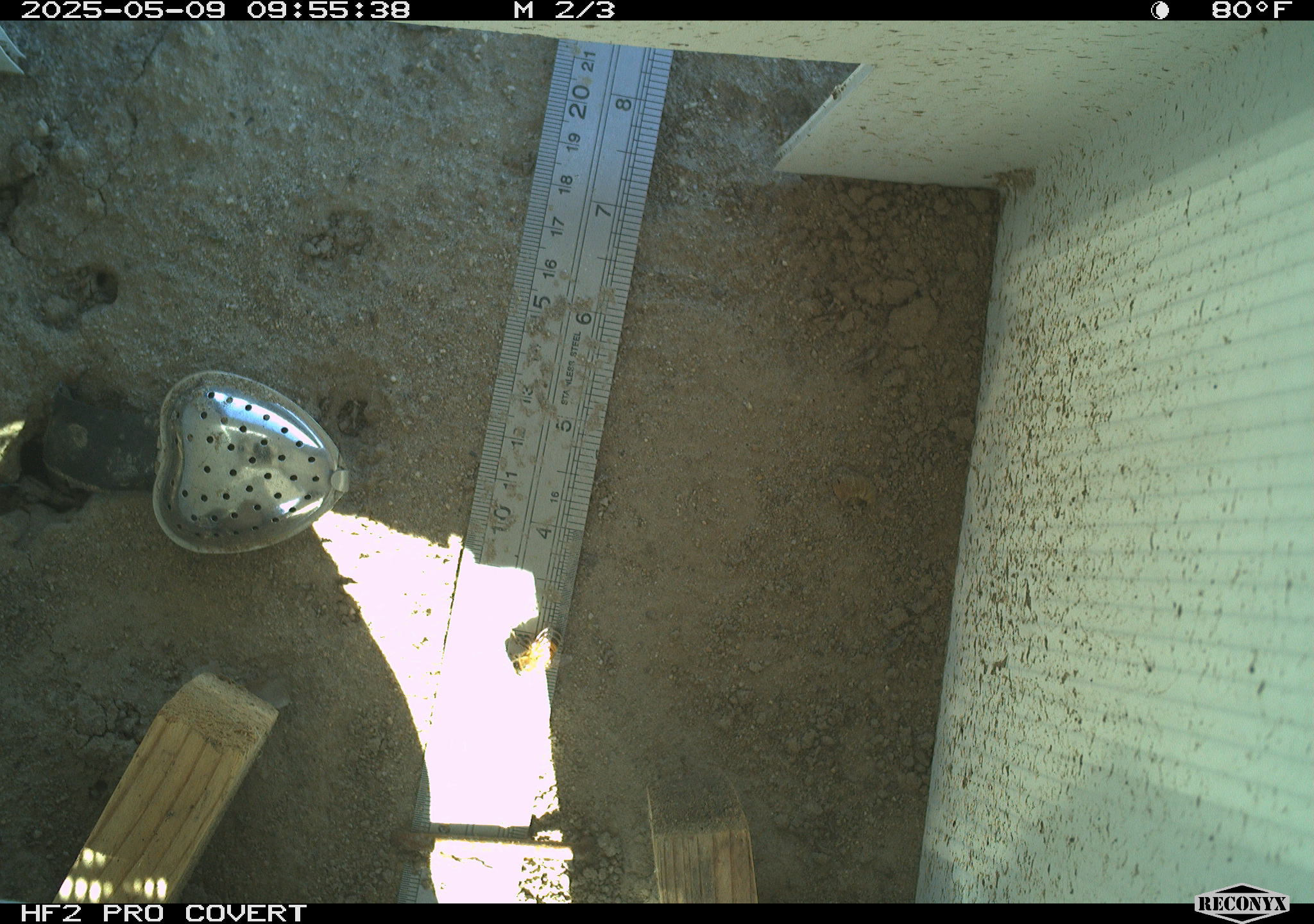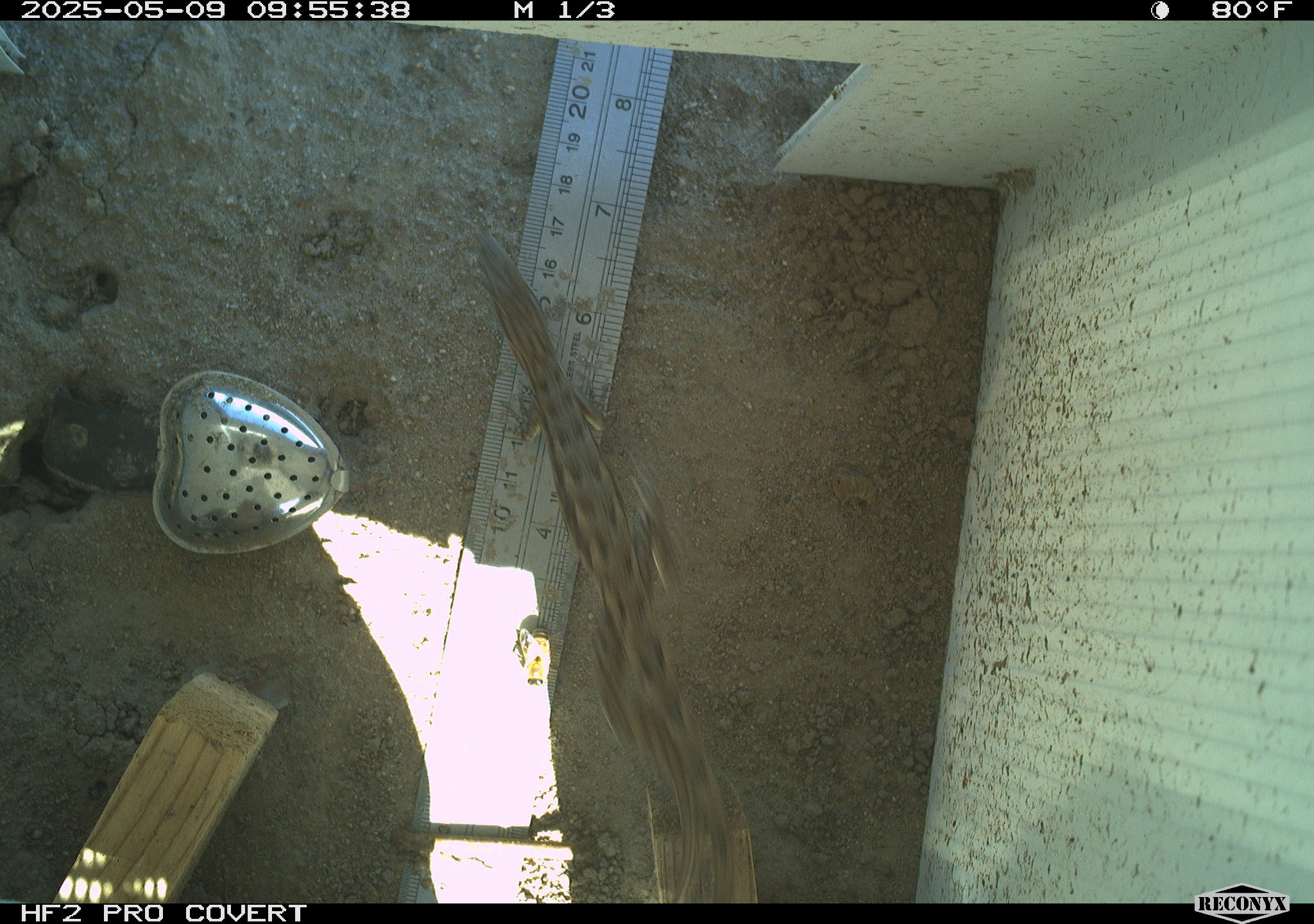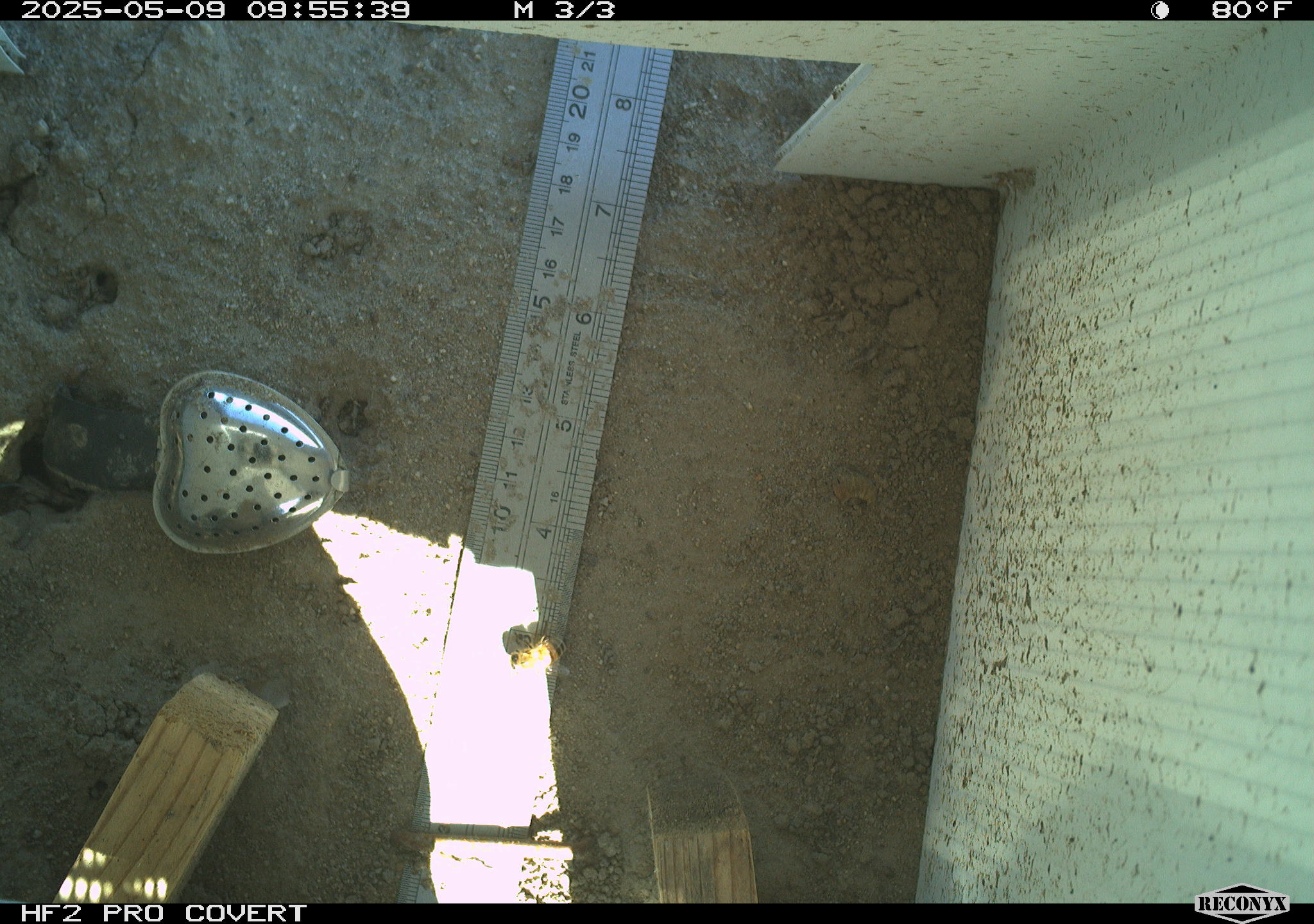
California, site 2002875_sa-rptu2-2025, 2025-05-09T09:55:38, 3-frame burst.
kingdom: Animalia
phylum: Arthropoda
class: Insecta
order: Hymenoptera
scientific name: Hymenoptera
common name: ants, bees, wasps, and sawflies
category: hymenoptera order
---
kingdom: Animalia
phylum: Chordata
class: Reptilia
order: Squamata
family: Phrynosomatidae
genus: Sceloporus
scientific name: Sceloporus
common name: spiny lizards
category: sceloporus species